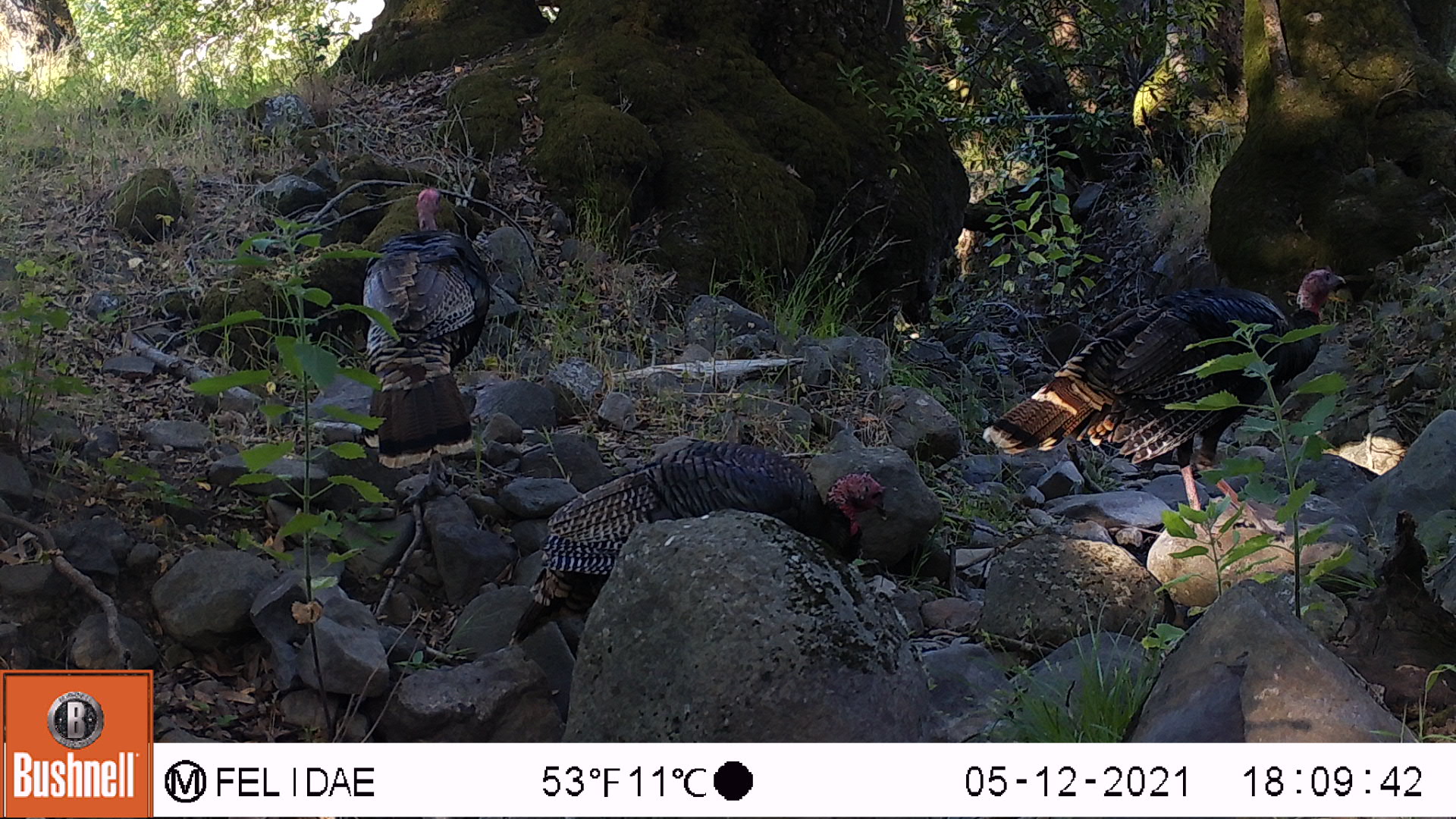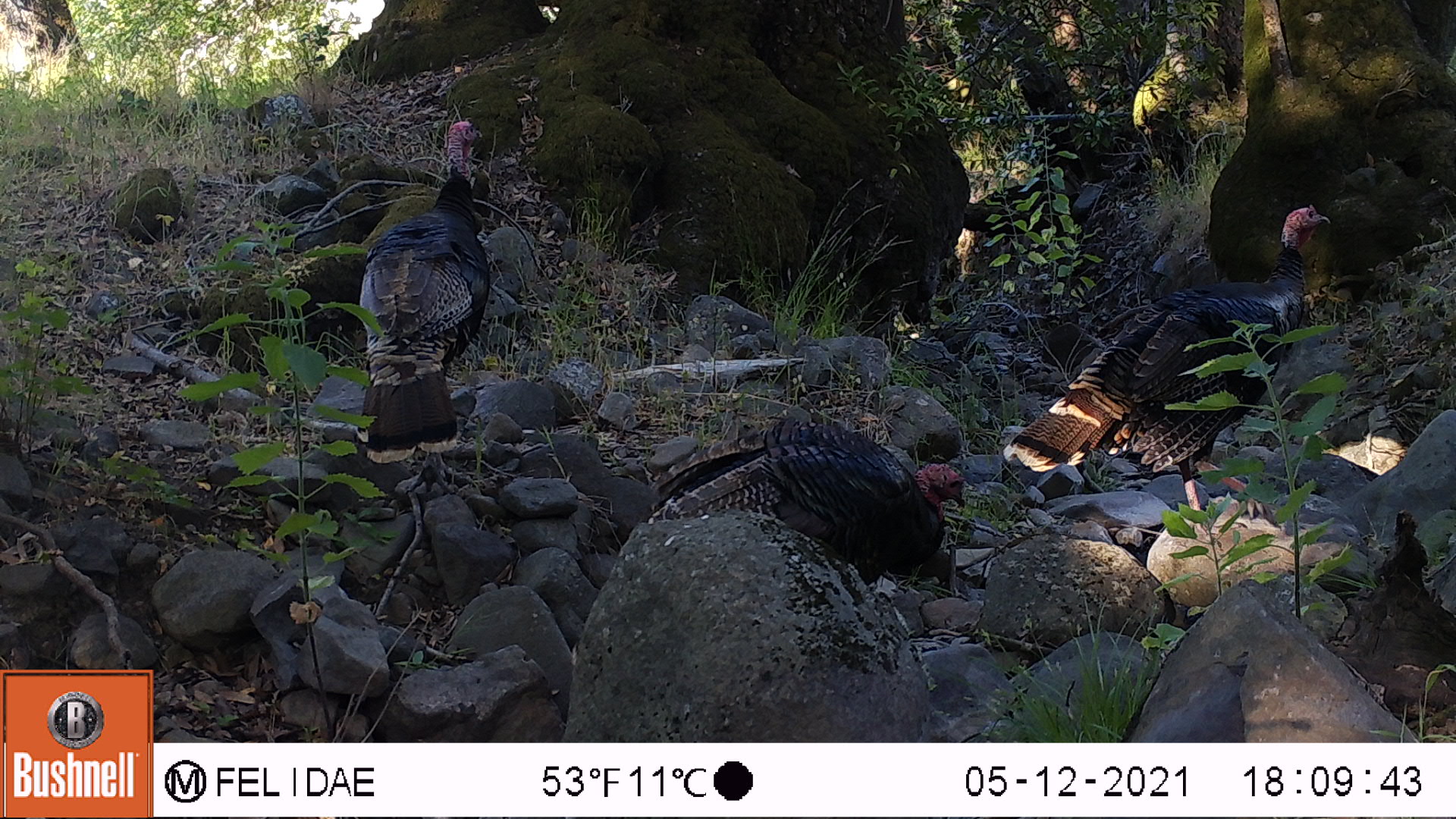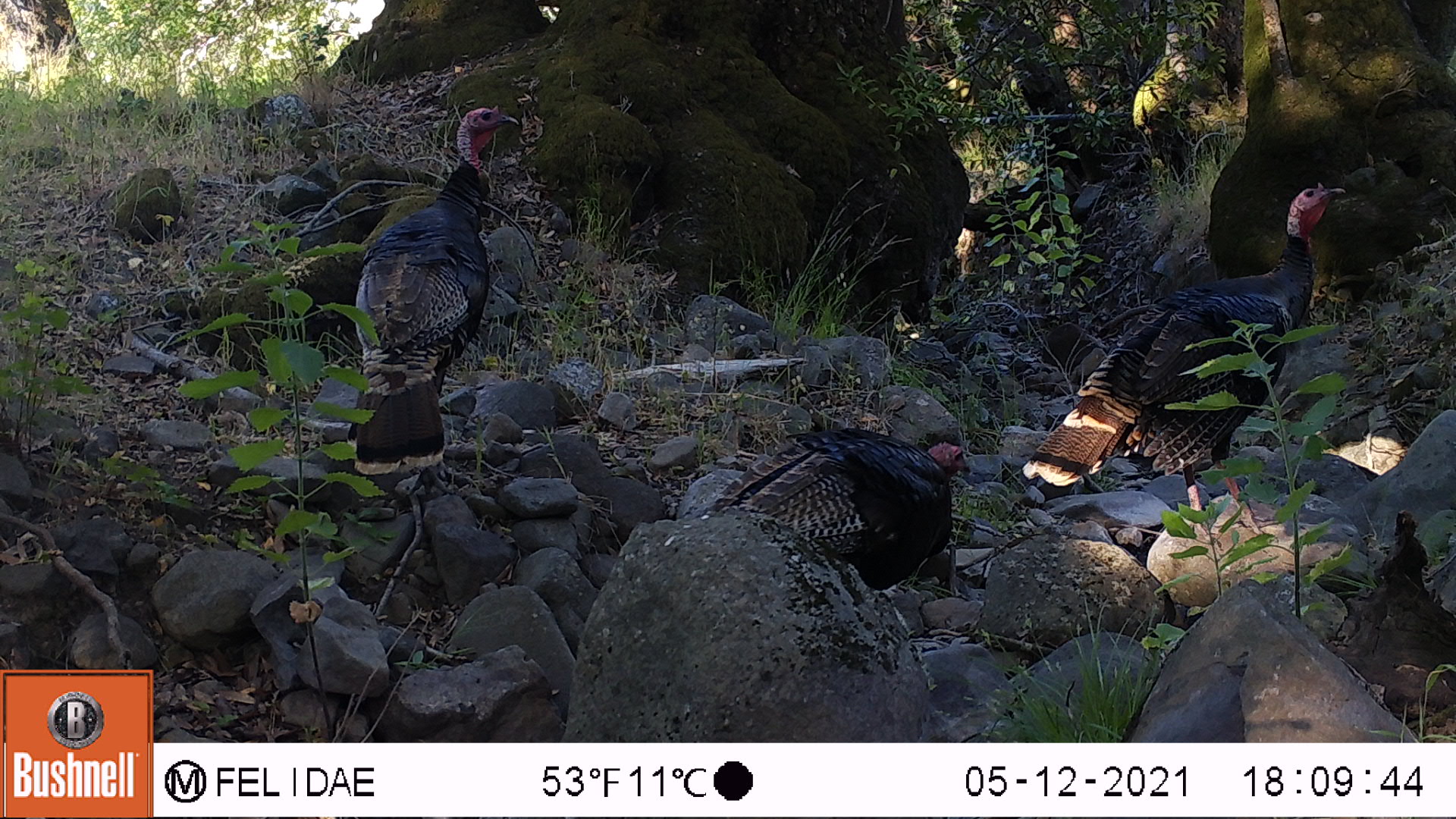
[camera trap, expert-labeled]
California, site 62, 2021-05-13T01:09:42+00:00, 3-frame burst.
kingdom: Animalia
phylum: Chordata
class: Aves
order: Galliformes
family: Phasianidae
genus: Meleagris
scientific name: Meleagris gallopavo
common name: turkey